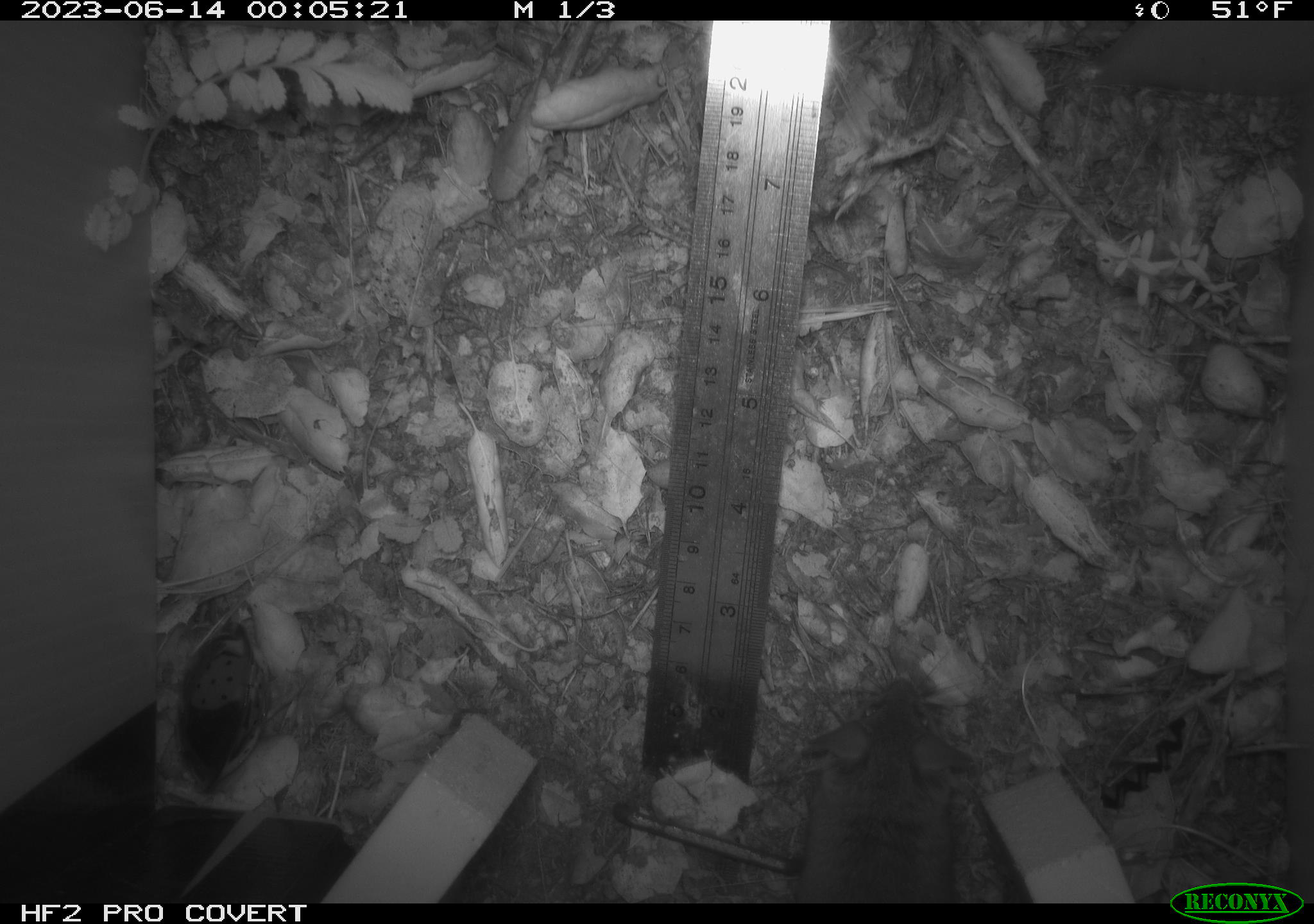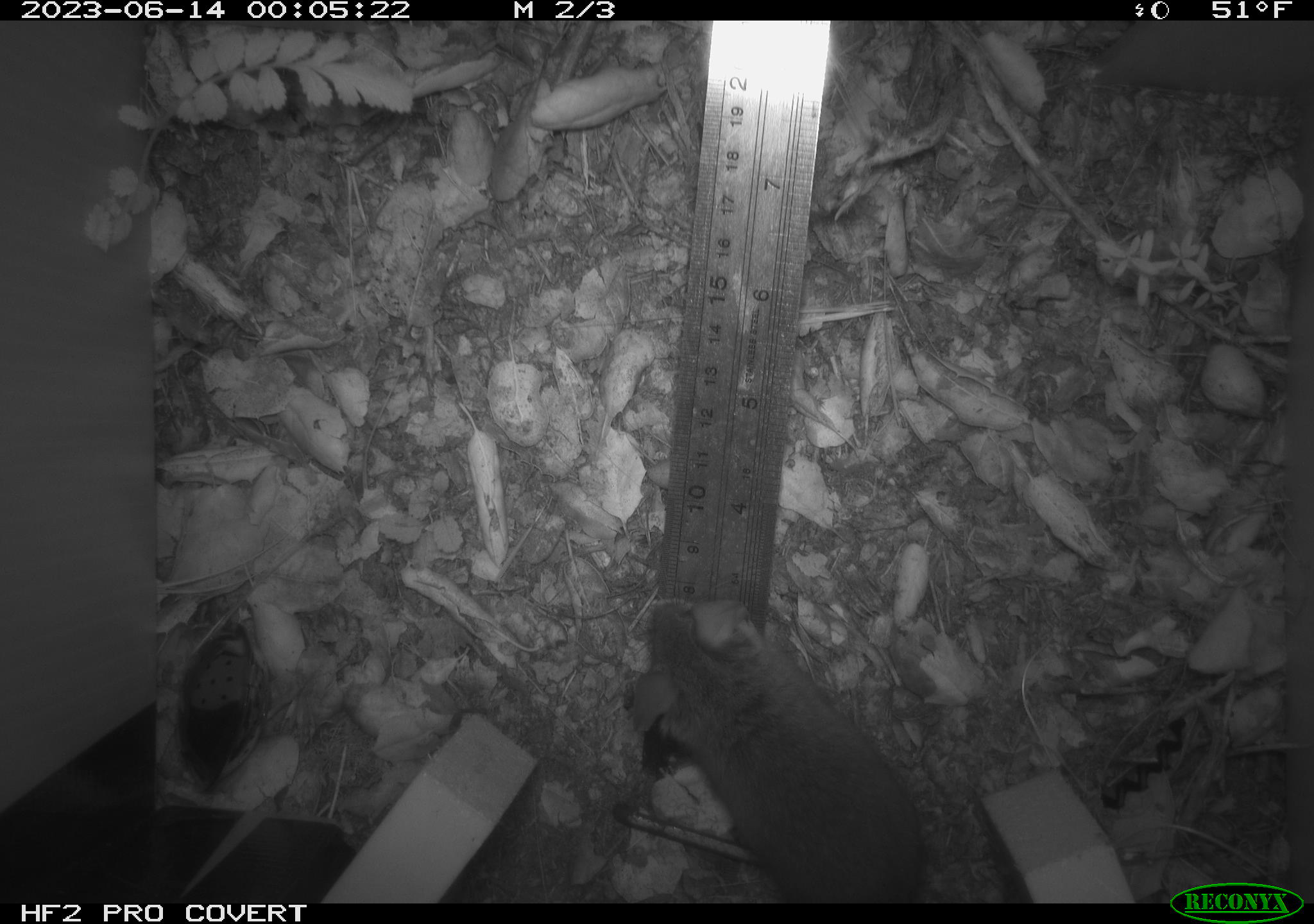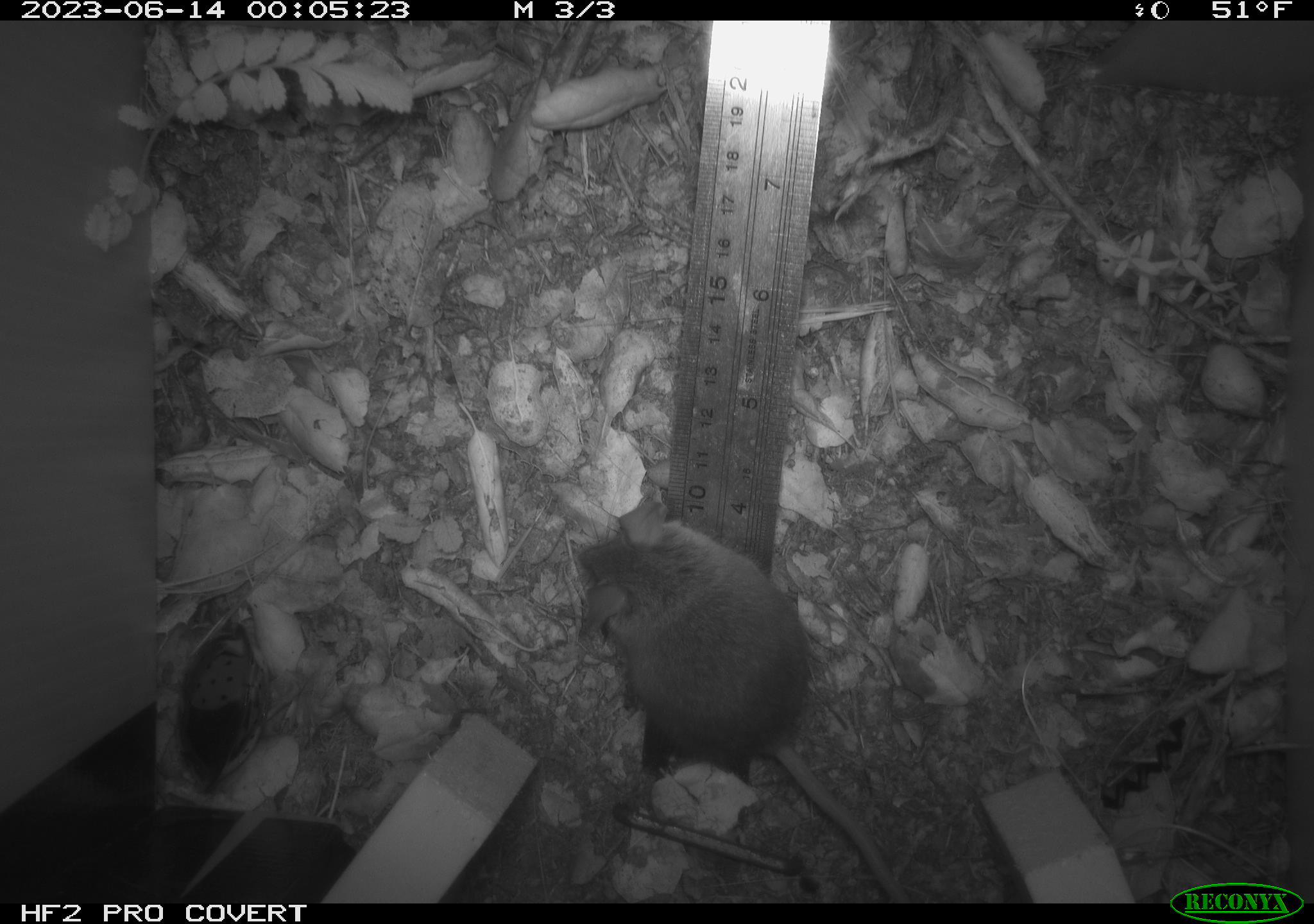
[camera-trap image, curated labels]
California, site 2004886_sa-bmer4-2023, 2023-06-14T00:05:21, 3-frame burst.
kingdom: Animalia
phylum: Chordata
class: Mammalia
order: Rodentia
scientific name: Rodentia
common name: mouse species